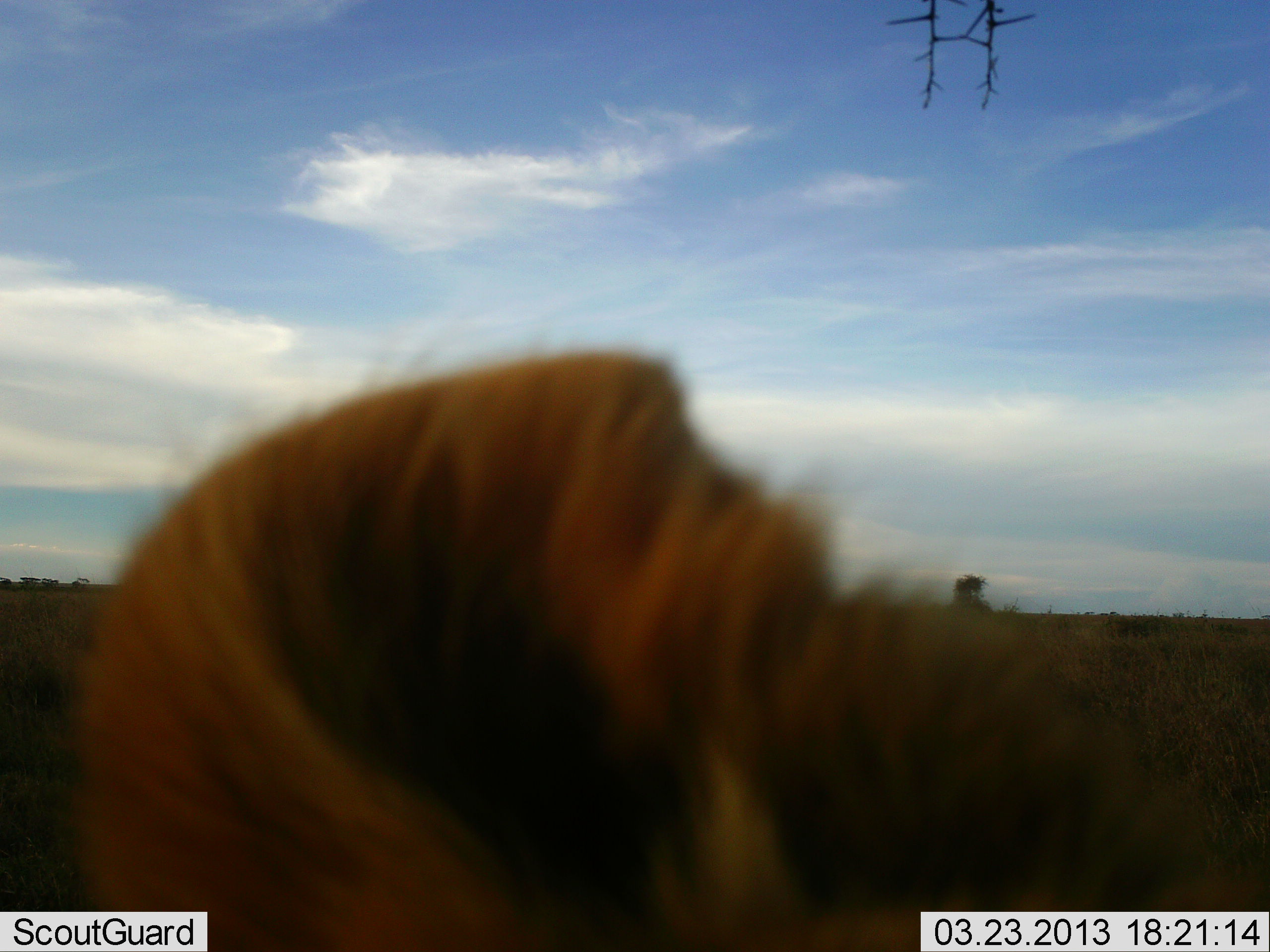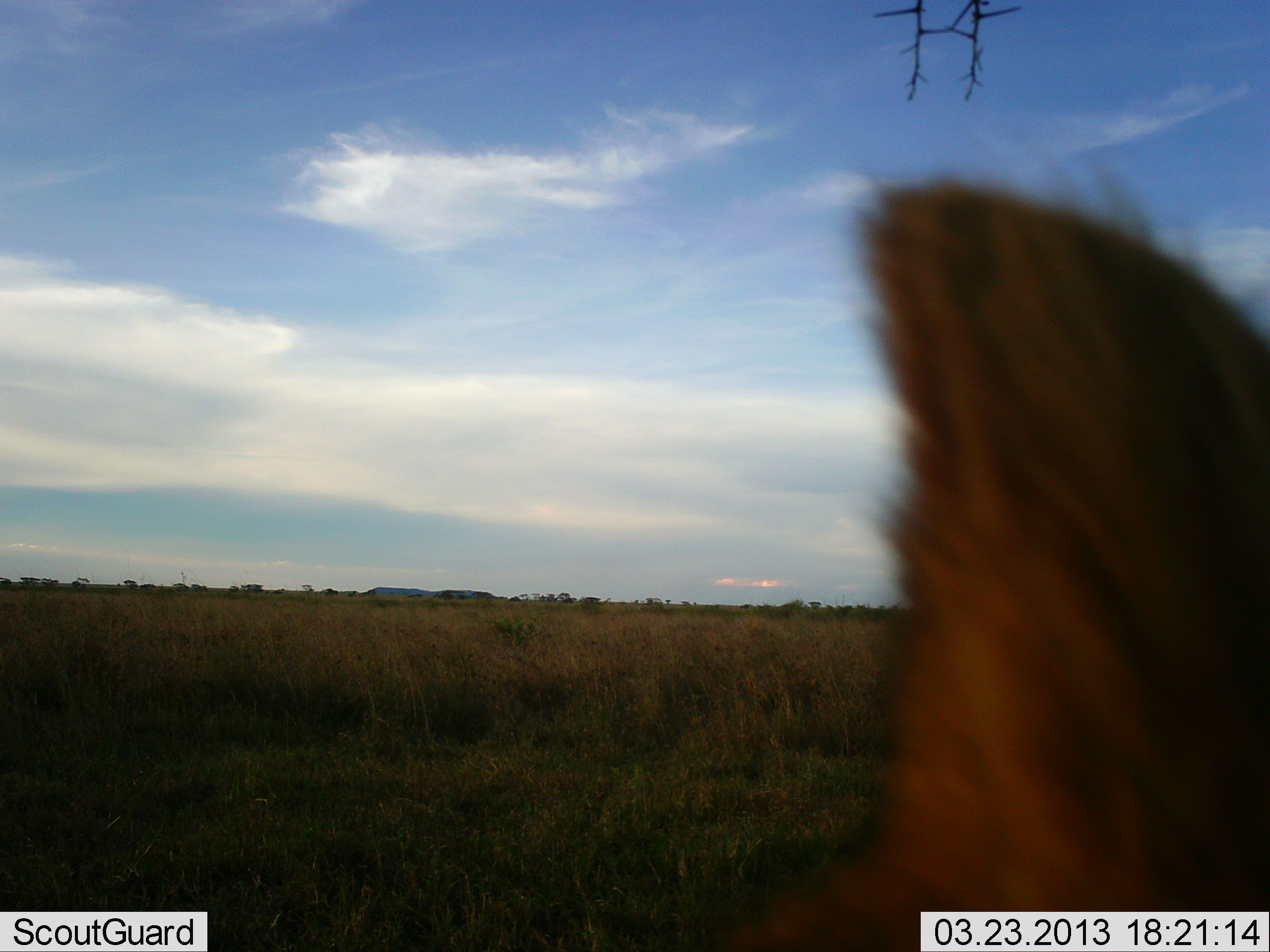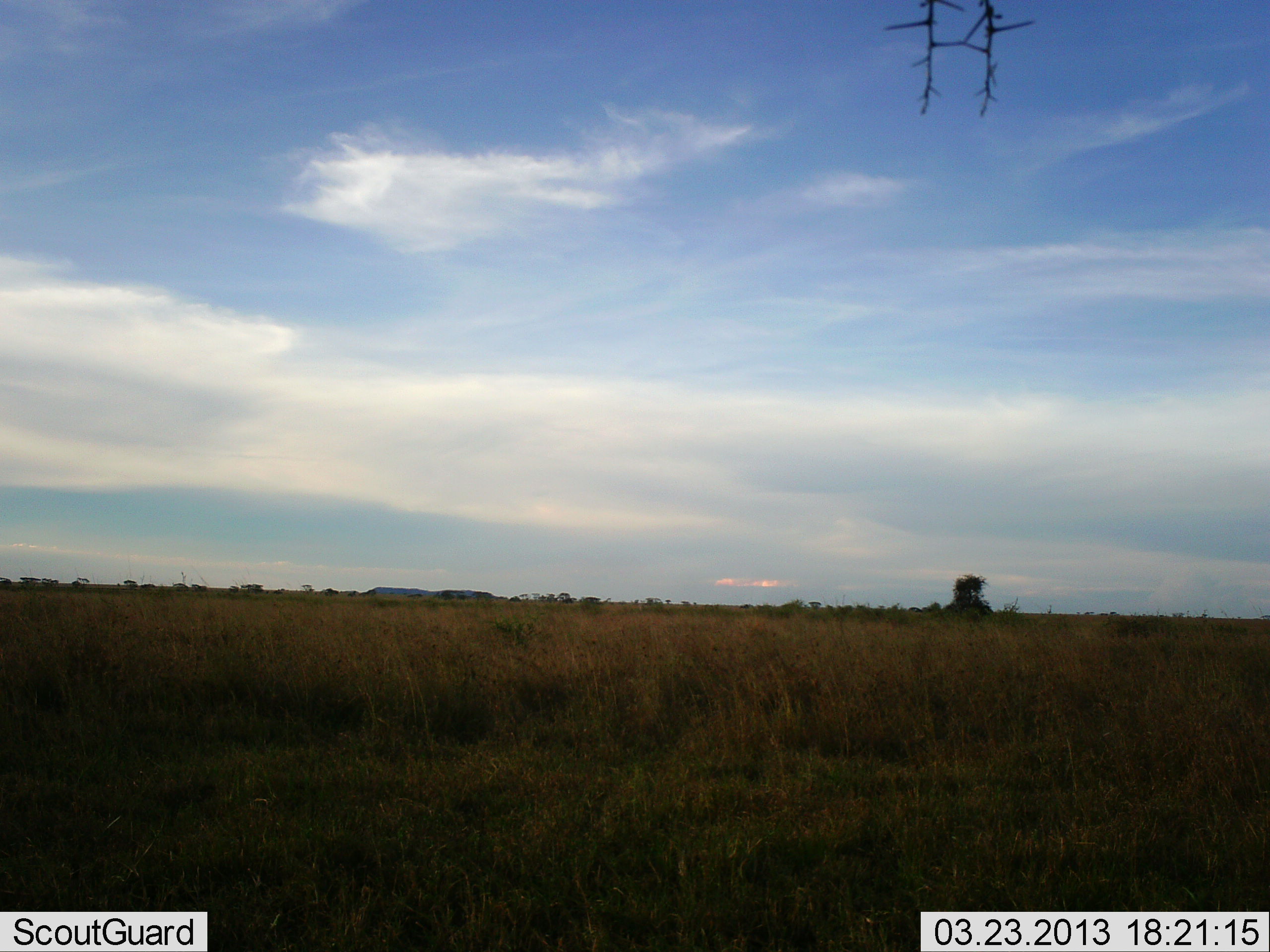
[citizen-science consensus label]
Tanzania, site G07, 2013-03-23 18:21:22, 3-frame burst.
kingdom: Animalia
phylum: Chordata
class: Mammalia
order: Carnivora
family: Felidae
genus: Panthera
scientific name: Panthera leo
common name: lion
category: lionfemale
Lionfemale (lion) (Panthera leo), count 1. Behavior (volunteer vote fractions): standing 0%, resting 25%, moving 75%, interacting 0%. Young present (vote fraction): 0%. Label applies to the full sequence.